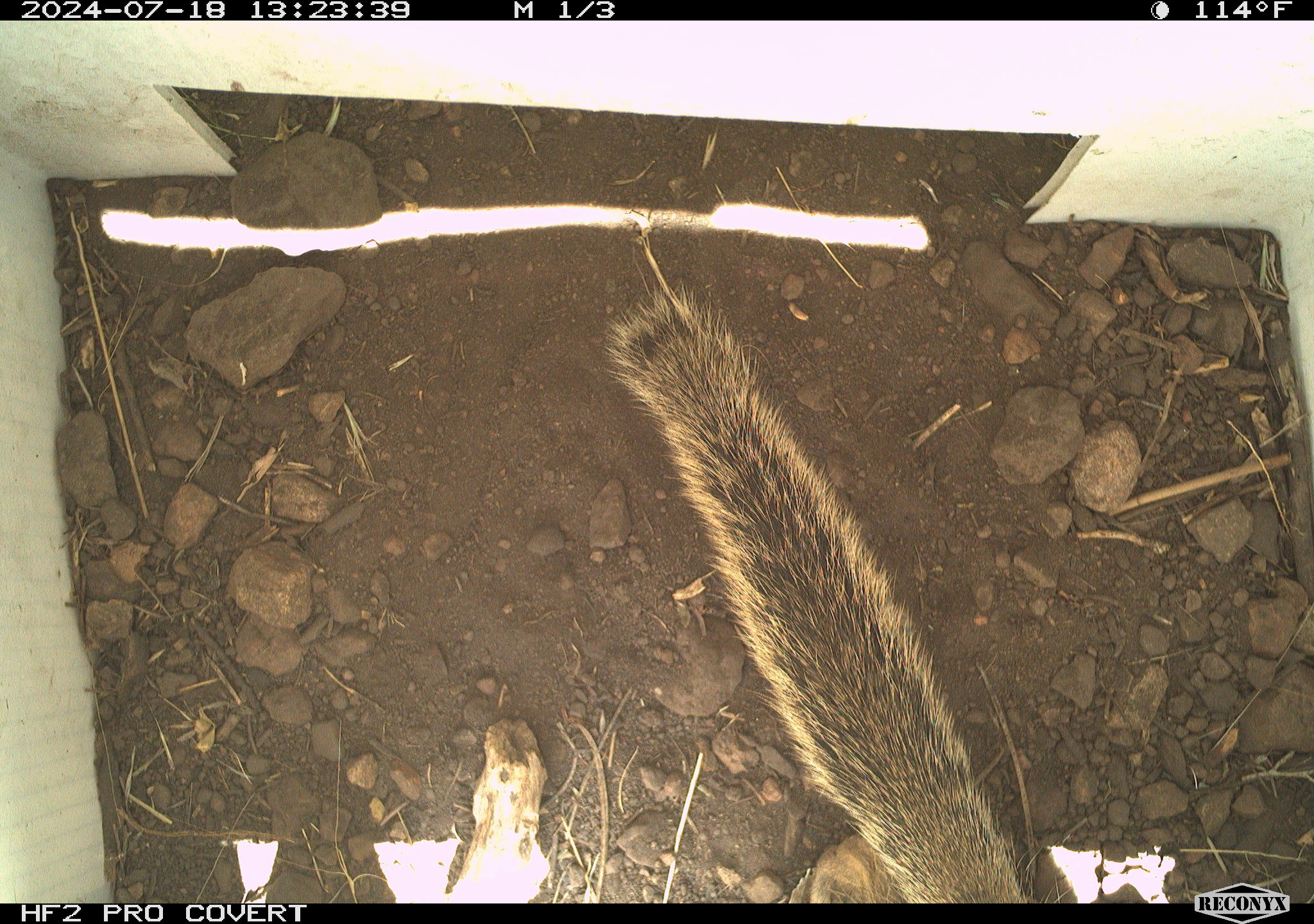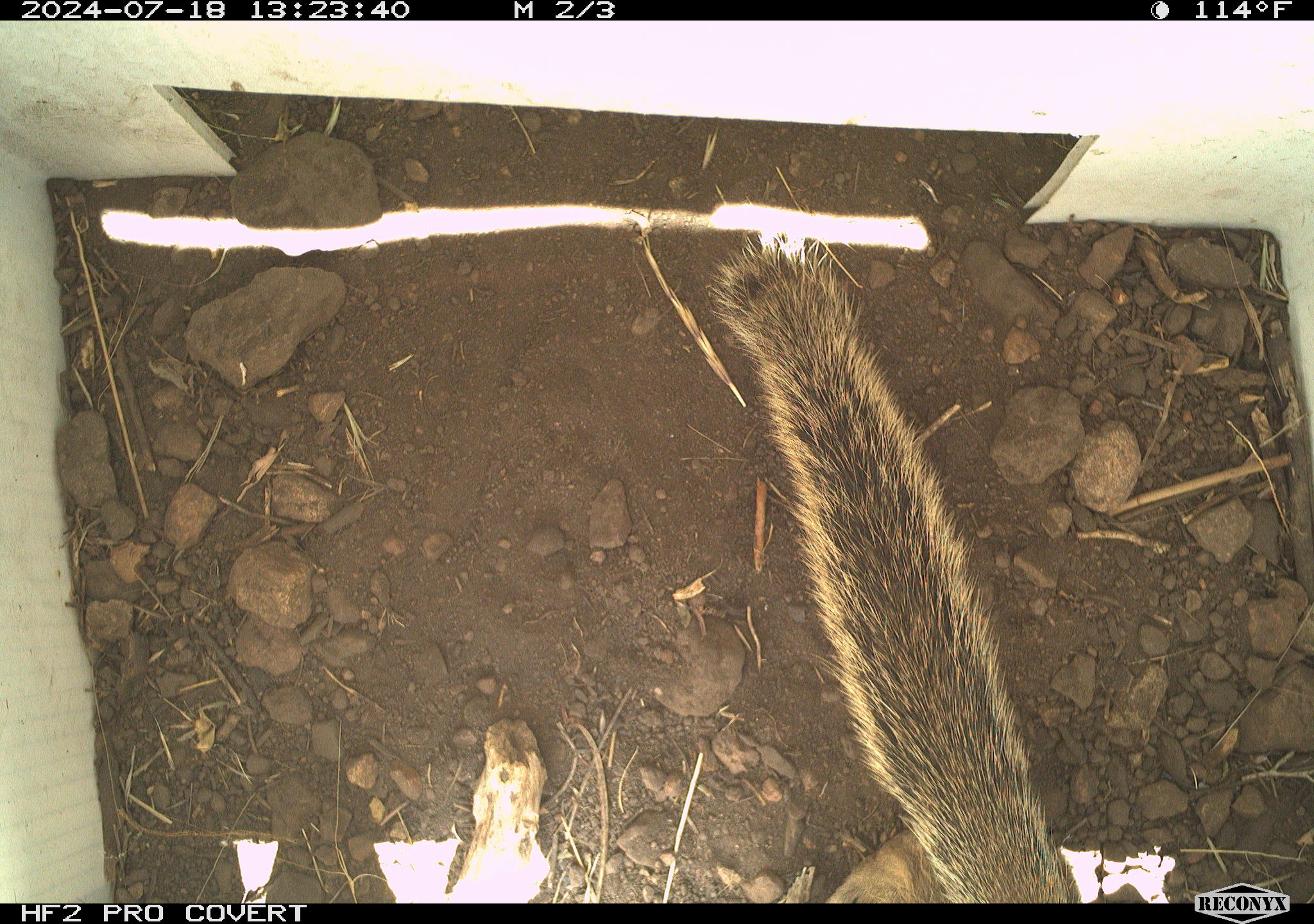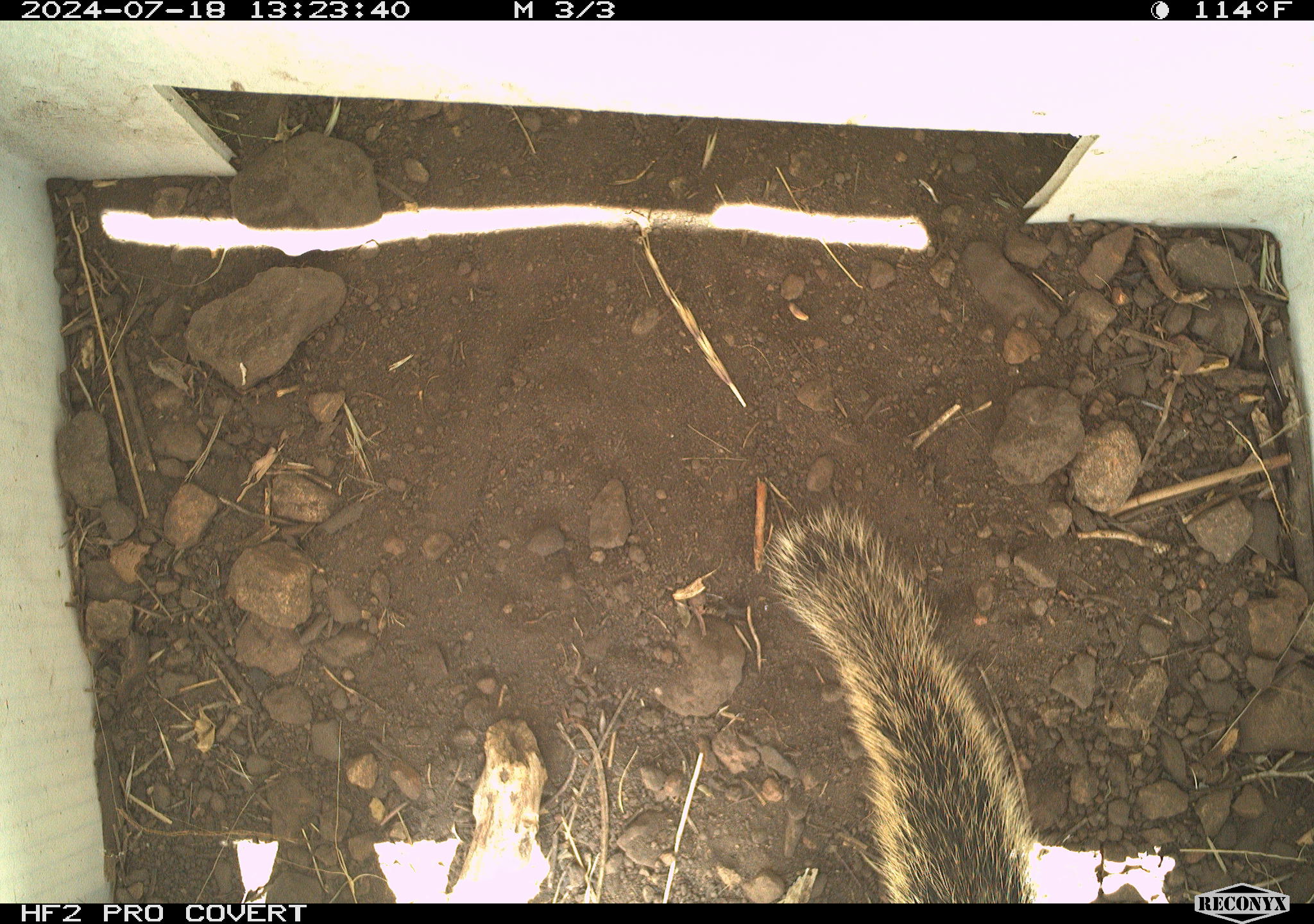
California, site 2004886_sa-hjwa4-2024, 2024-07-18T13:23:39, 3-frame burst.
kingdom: Animalia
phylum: Chordata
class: Mammalia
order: Rodentia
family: Sciuridae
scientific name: Sciuridae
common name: squirrels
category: sciuridae family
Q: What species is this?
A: Sciuridae family (squirrels) (Sciuridae).